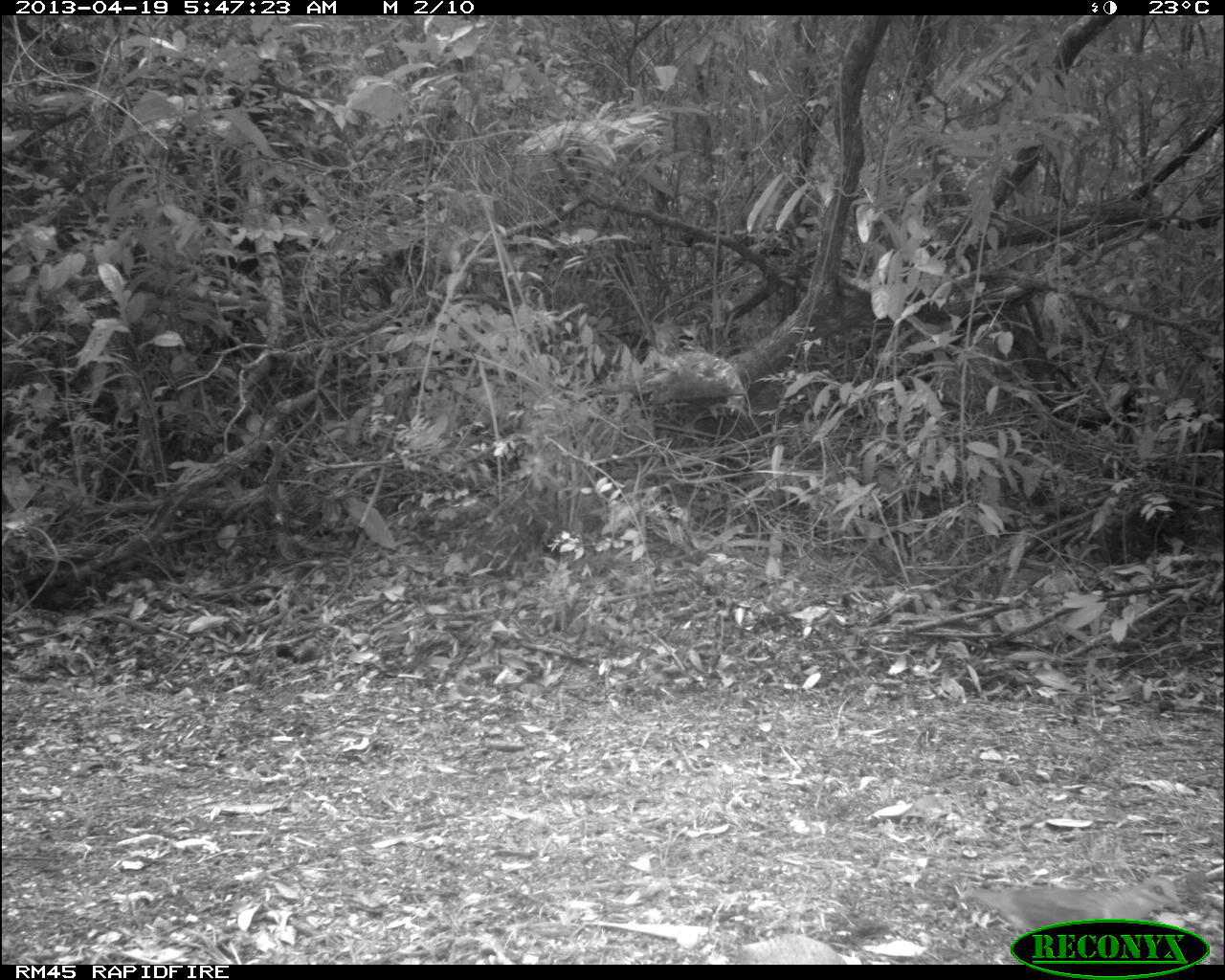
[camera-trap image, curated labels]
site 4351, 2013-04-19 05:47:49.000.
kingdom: Animalia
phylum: Chordata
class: Aves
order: Columbiformes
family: Columbidae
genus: Geotrygon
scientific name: Geotrygon montana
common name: ruddy quail-dove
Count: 1.